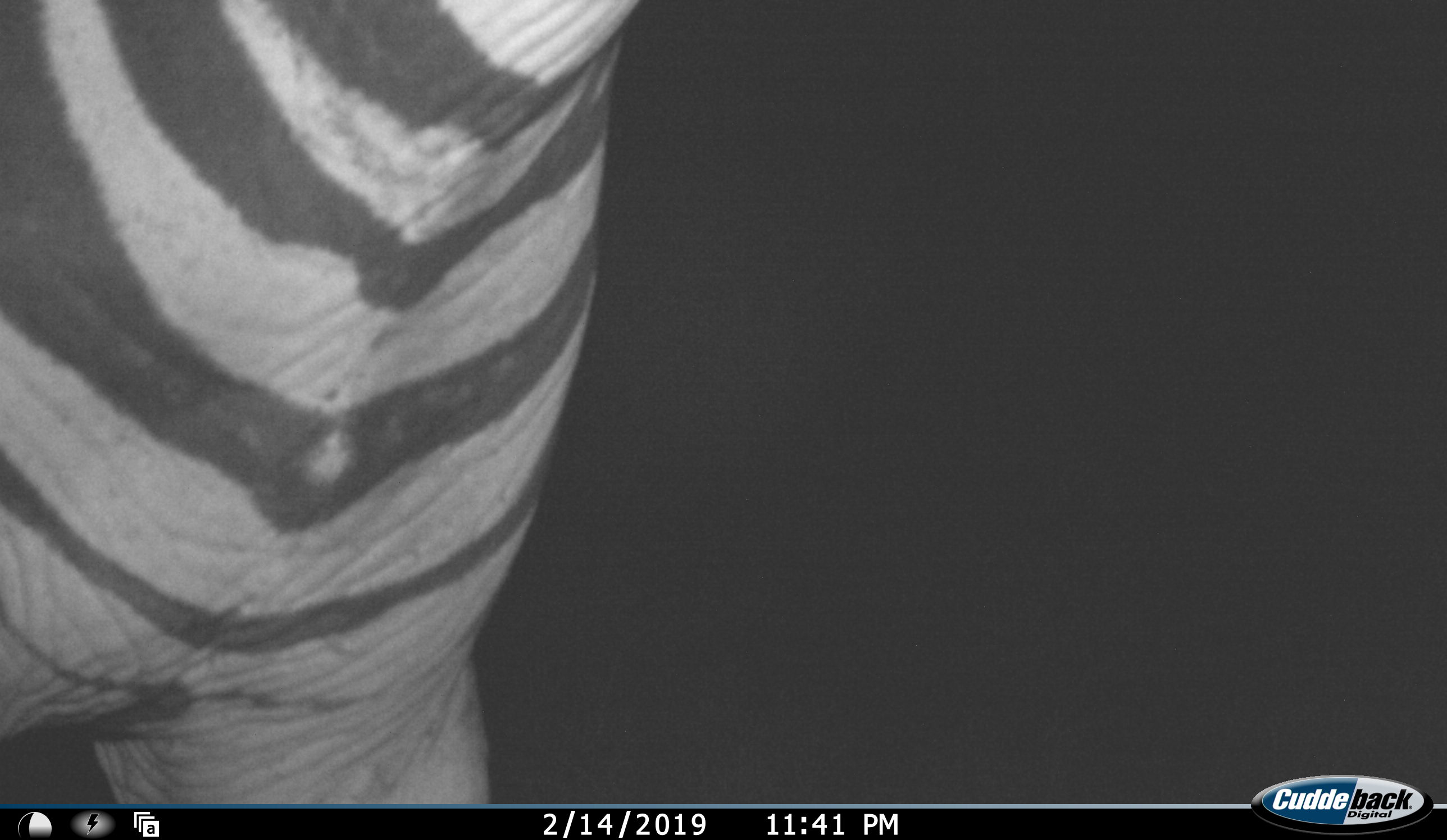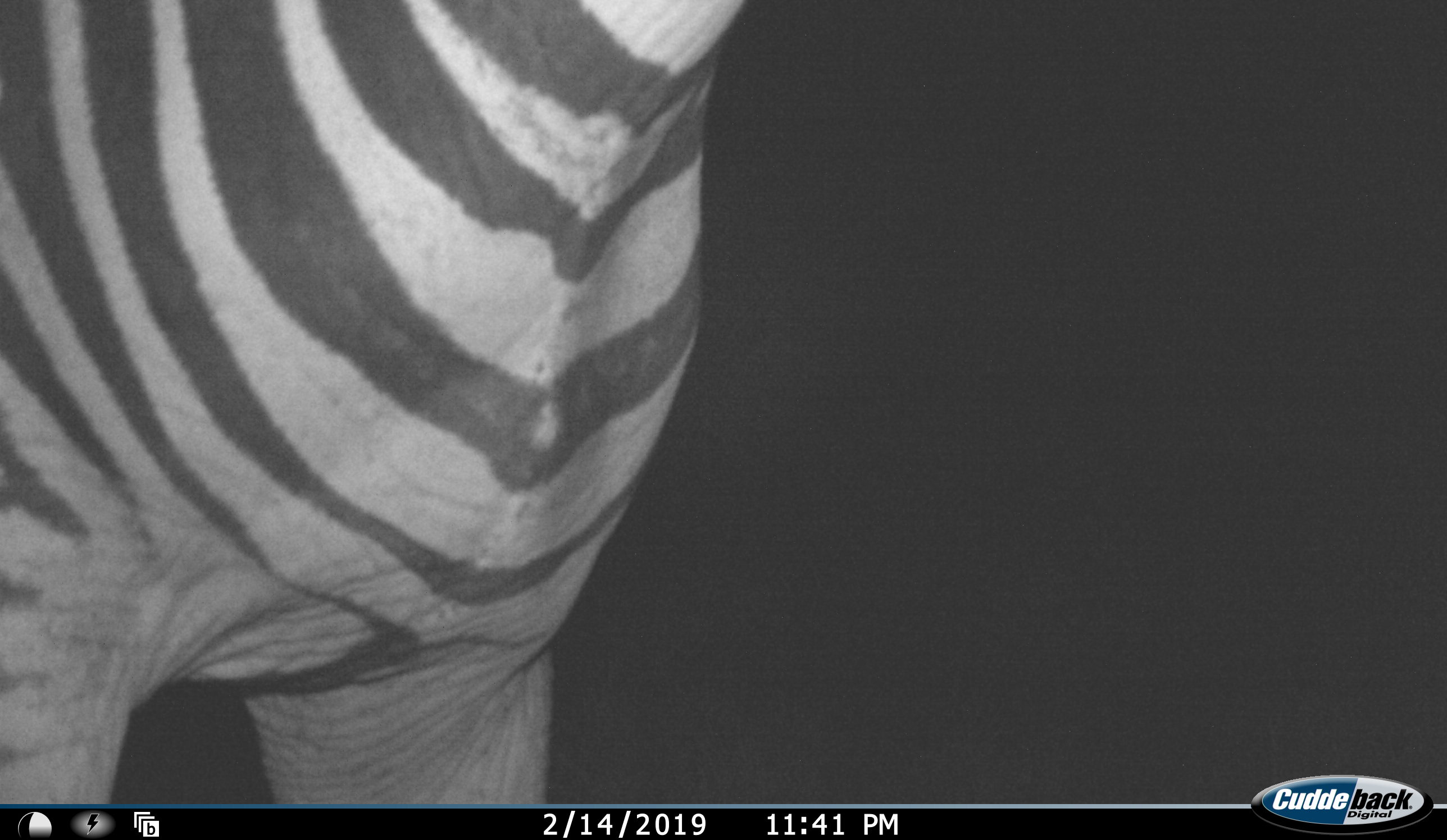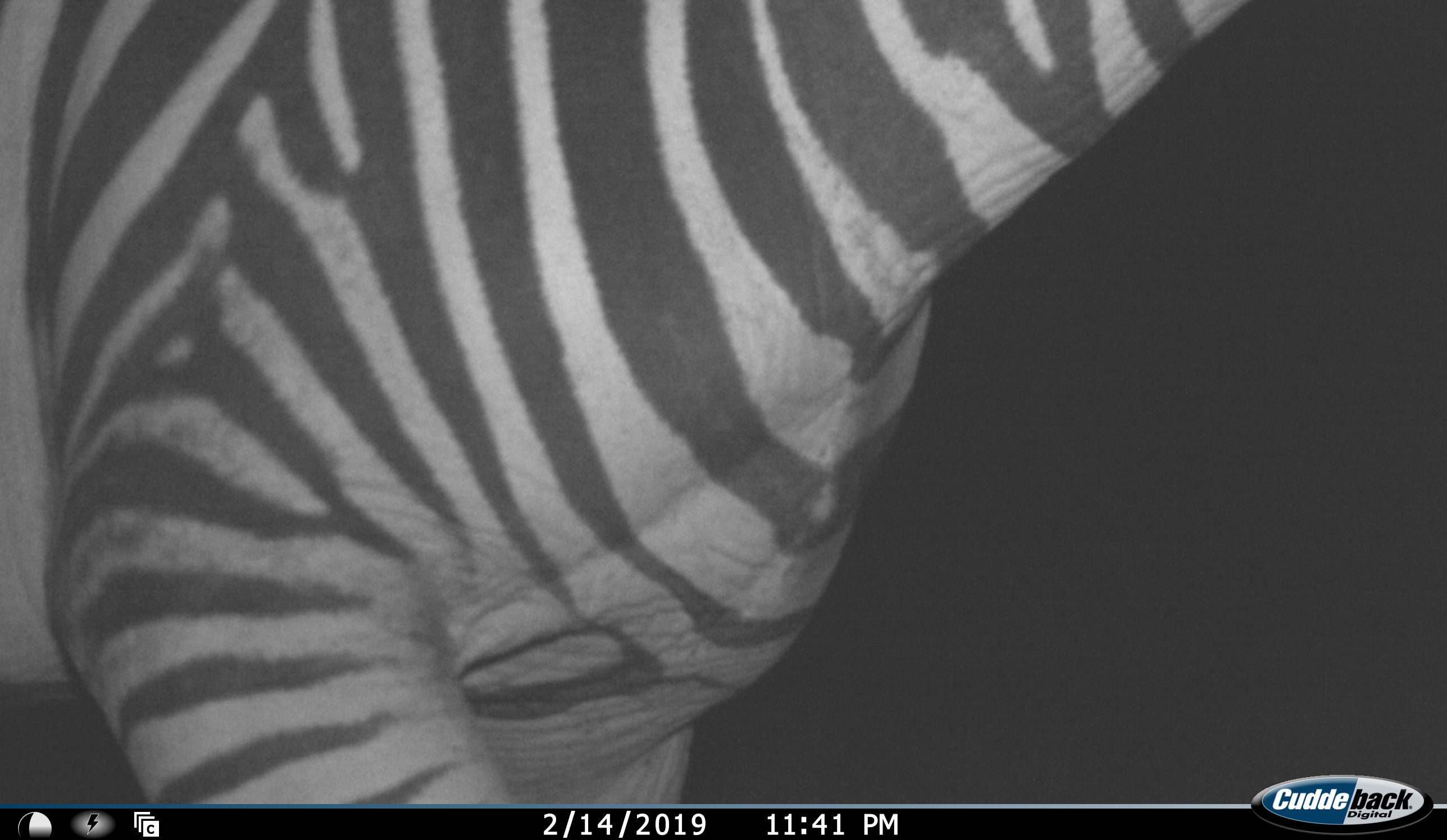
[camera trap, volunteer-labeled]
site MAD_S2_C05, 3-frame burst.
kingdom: Animalia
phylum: Chordata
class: Mammalia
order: Perissodactyla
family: Equidae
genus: Equus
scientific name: Equus quagga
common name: plains zebra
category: zebraplains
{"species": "zebraplains (plains zebra) (Equus quagga)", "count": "1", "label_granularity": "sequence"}